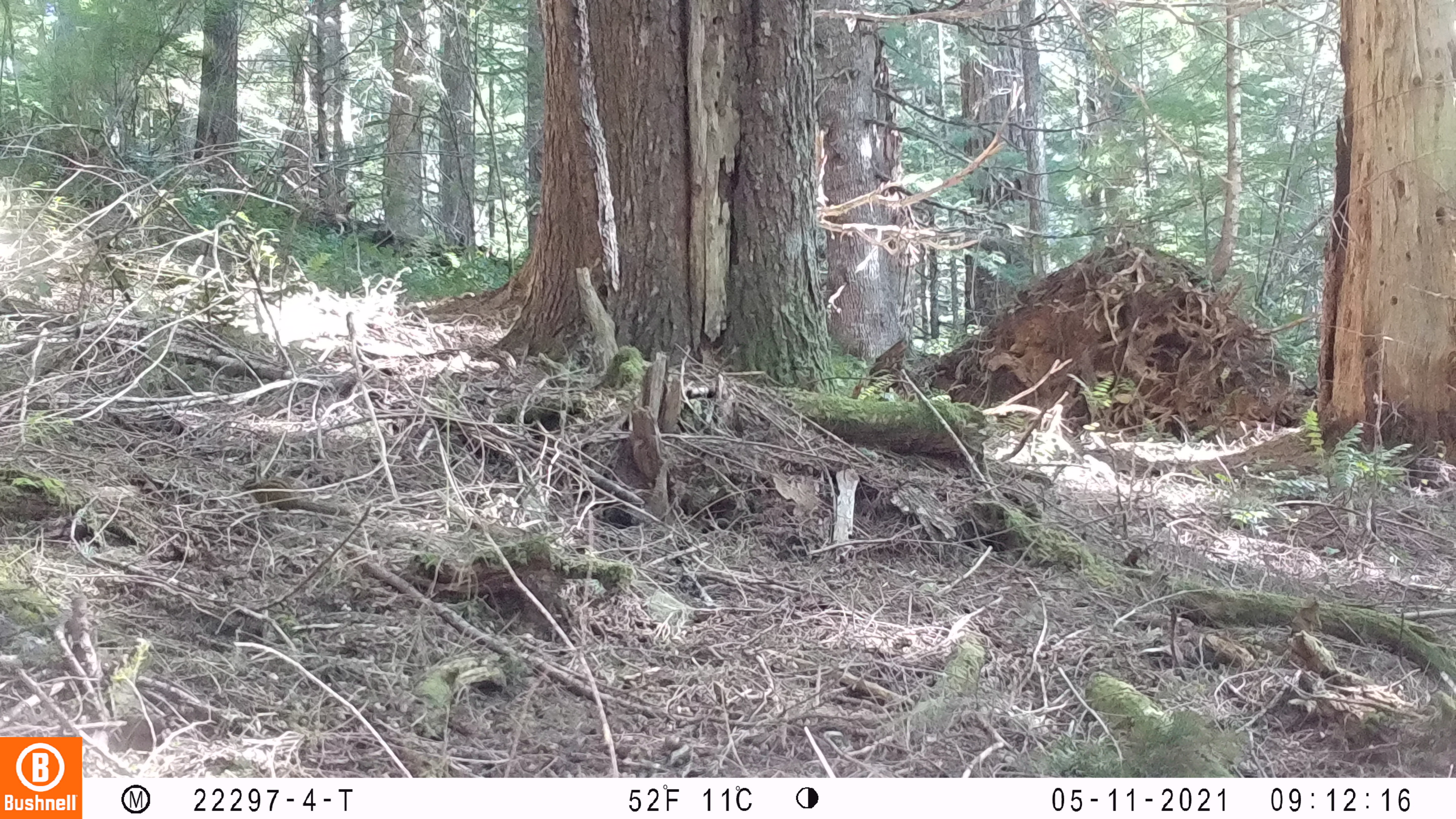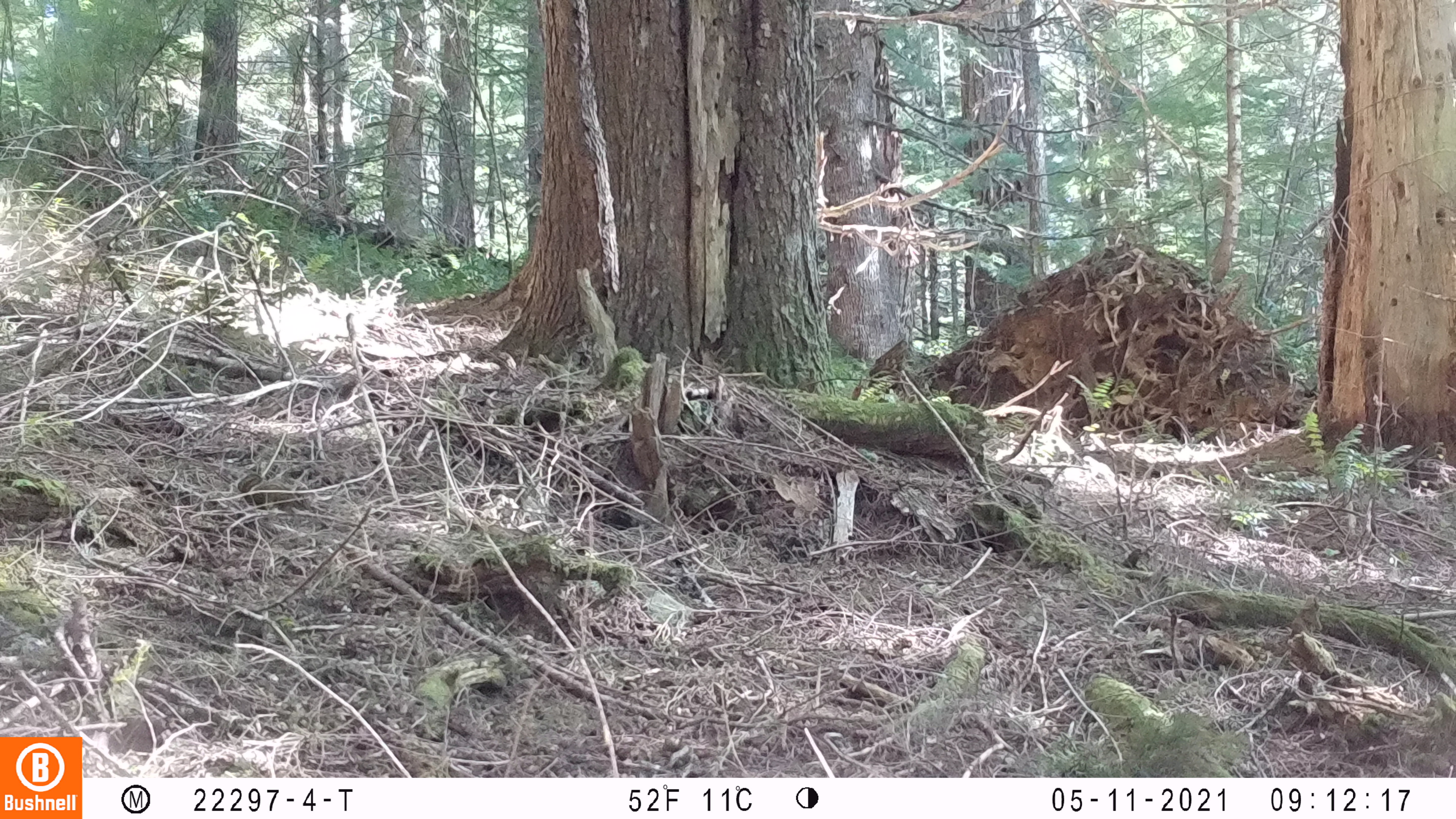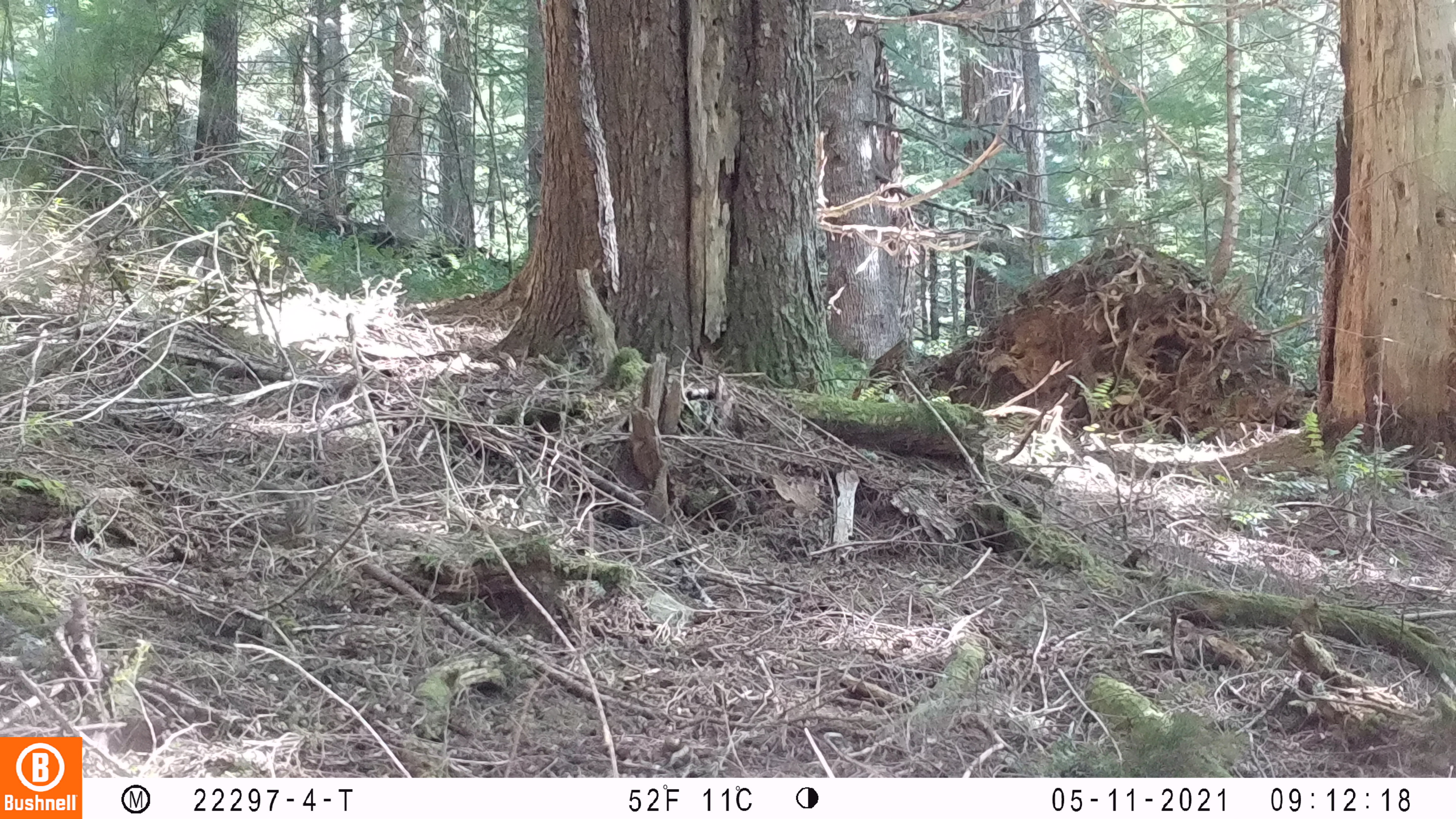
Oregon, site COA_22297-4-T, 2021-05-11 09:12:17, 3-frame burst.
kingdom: Animalia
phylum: Chordata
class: Mammalia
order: Rodentia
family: Sciuridae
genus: Neotamias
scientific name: Neotamias townsendii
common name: townsend's chipmunk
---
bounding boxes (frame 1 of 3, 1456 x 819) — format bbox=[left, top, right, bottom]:
townsend's chipmunk: bbox=[230, 463, 355, 528]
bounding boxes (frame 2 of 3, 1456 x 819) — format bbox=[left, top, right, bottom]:
townsend's chipmunk: bbox=[222, 460, 331, 536]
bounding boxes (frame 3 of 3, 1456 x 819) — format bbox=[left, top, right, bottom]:
townsend's chipmunk: bbox=[234, 471, 333, 553]